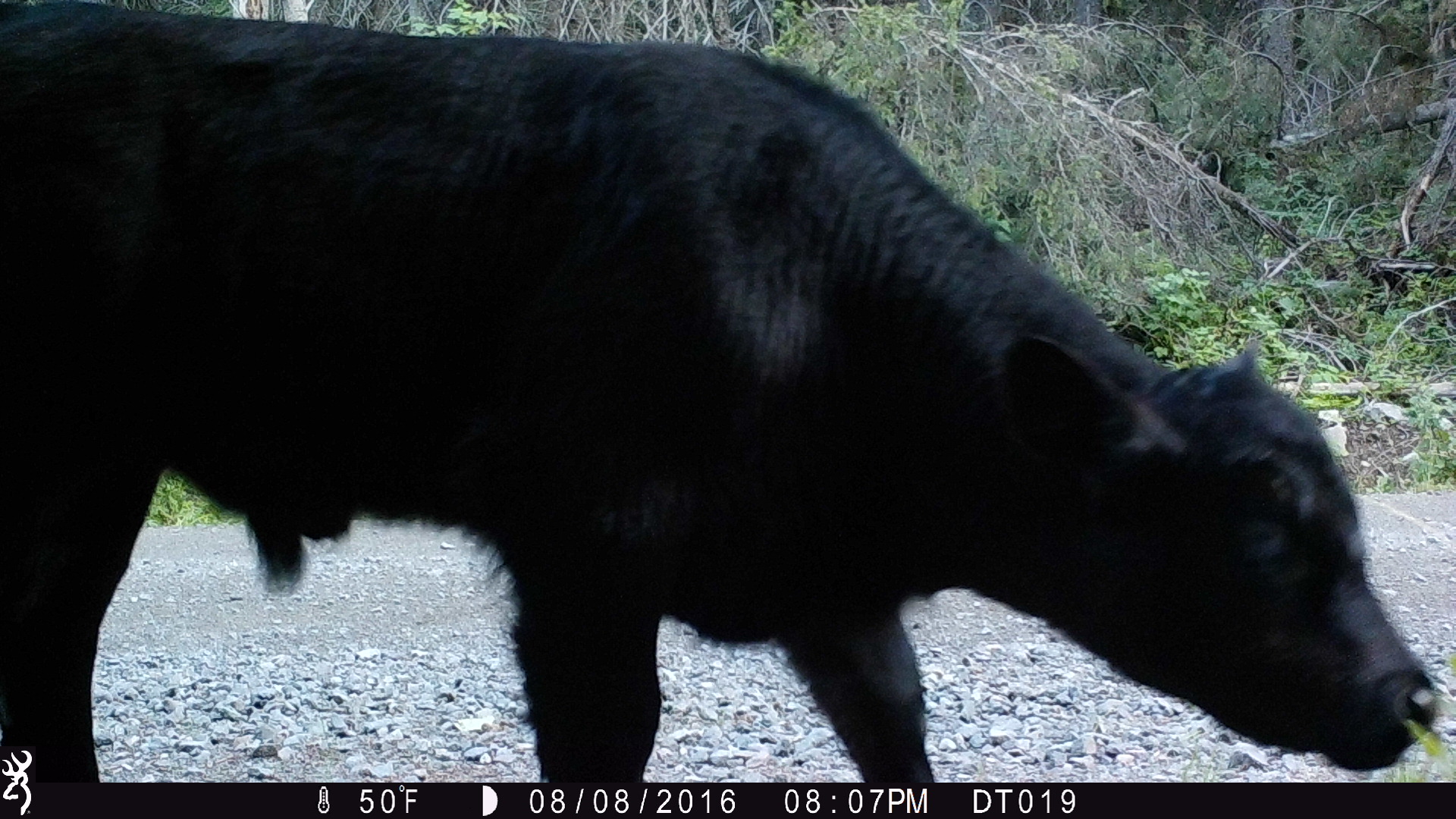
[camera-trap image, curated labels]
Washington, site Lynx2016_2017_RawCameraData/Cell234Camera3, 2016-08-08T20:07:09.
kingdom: Animalia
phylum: Chordata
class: Mammalia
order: Artiodactyla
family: Bovidae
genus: Bos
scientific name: Bos taurus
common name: domestic cattle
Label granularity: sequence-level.